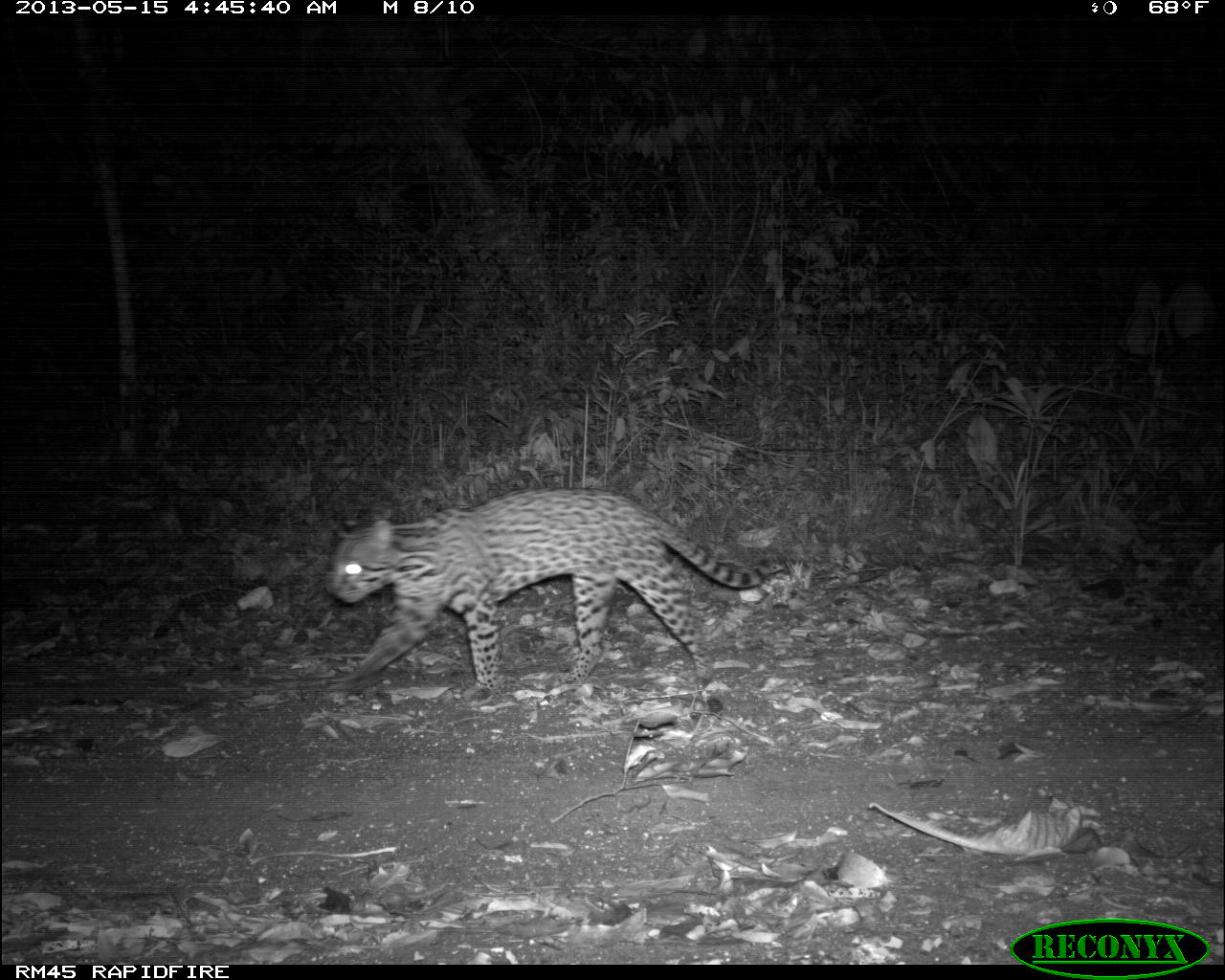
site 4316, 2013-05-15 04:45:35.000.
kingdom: Animalia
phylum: Chordata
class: Mammalia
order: Carnivora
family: Felidae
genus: Leopardus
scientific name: Leopardus pardalis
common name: ocelot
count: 1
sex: female